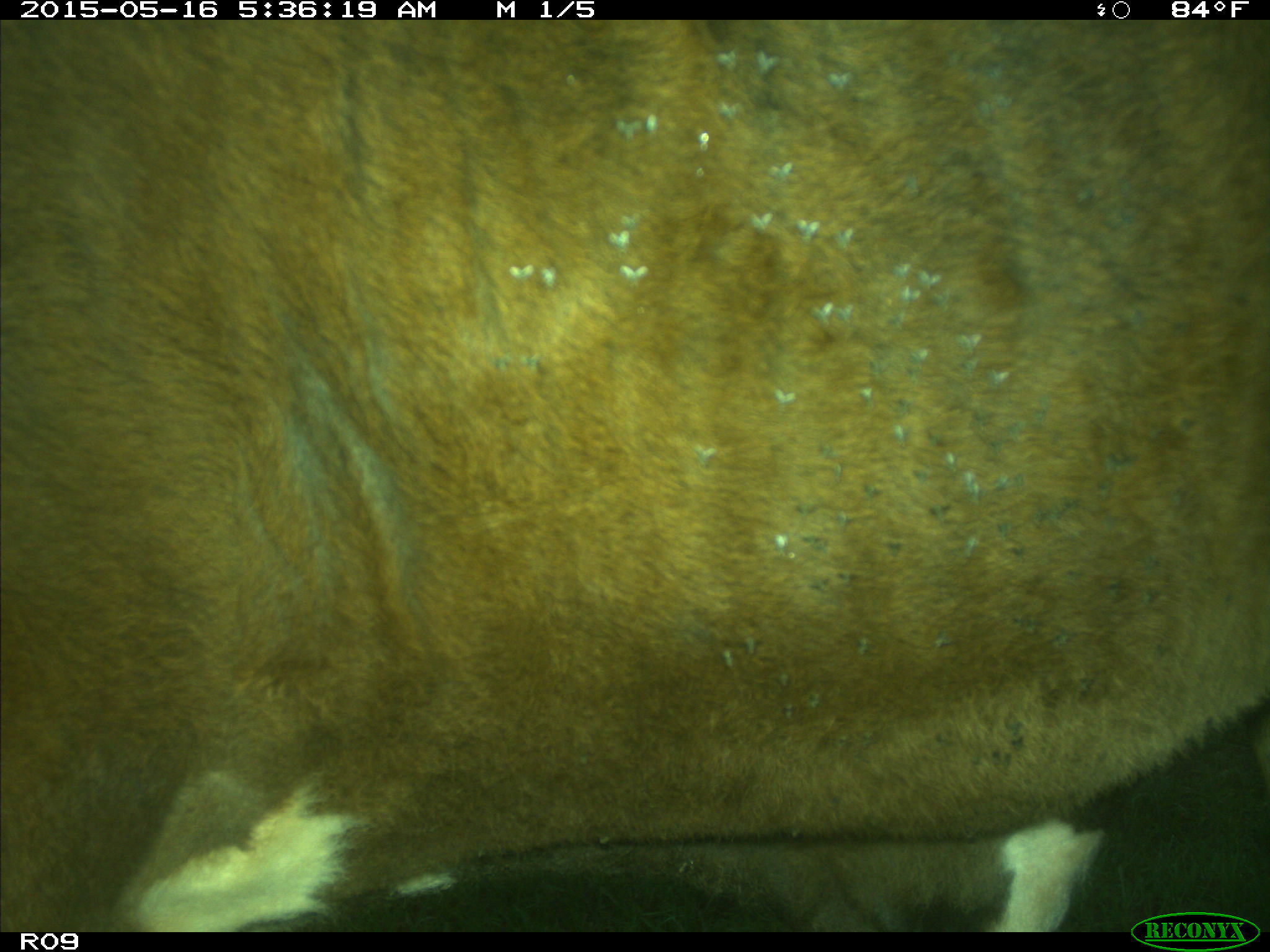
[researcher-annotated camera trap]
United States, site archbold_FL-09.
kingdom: Animalia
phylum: Chordata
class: Mammalia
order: Artiodactyla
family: Bovidae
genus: Bos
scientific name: Bos taurus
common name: domestic cow